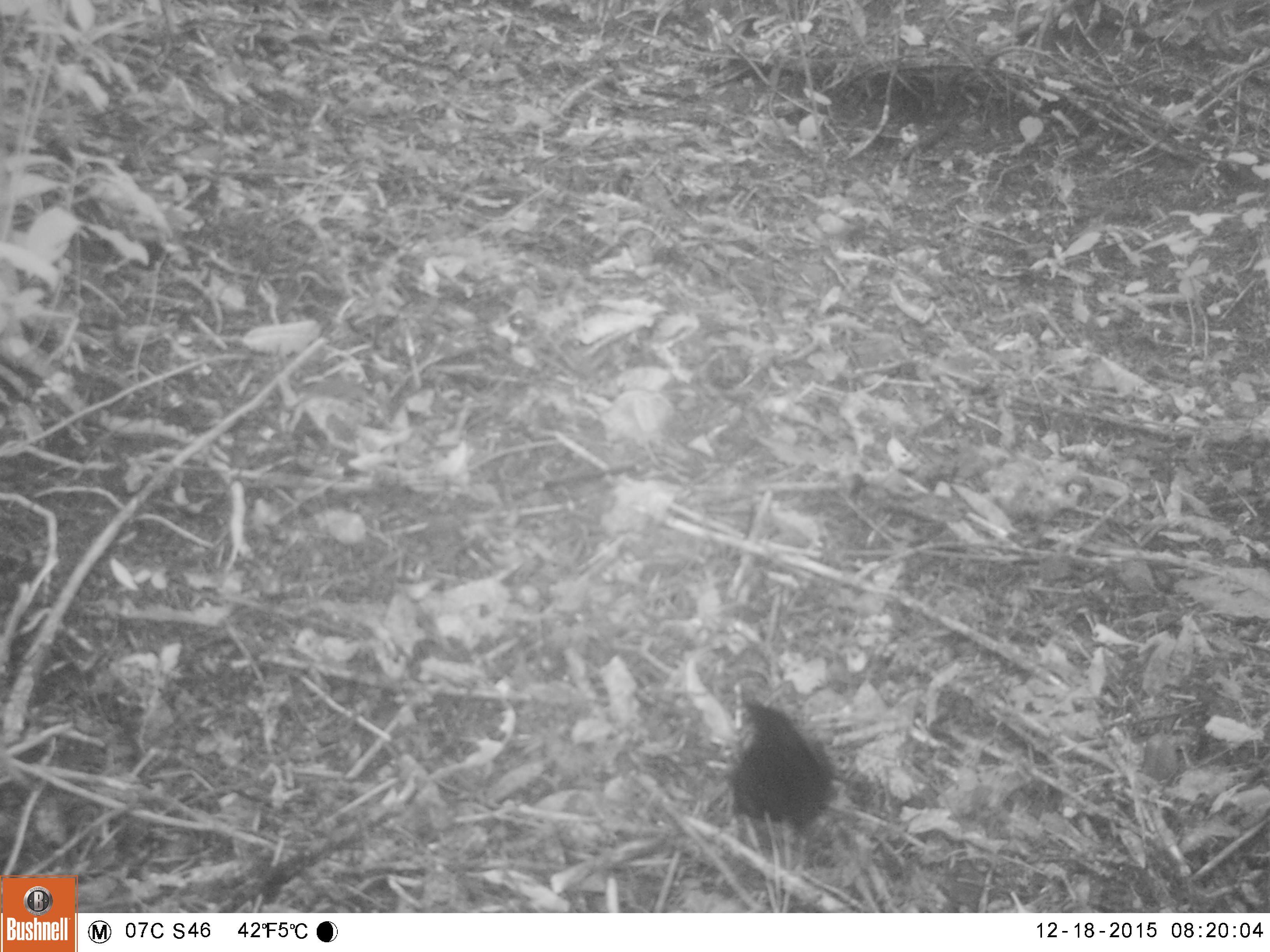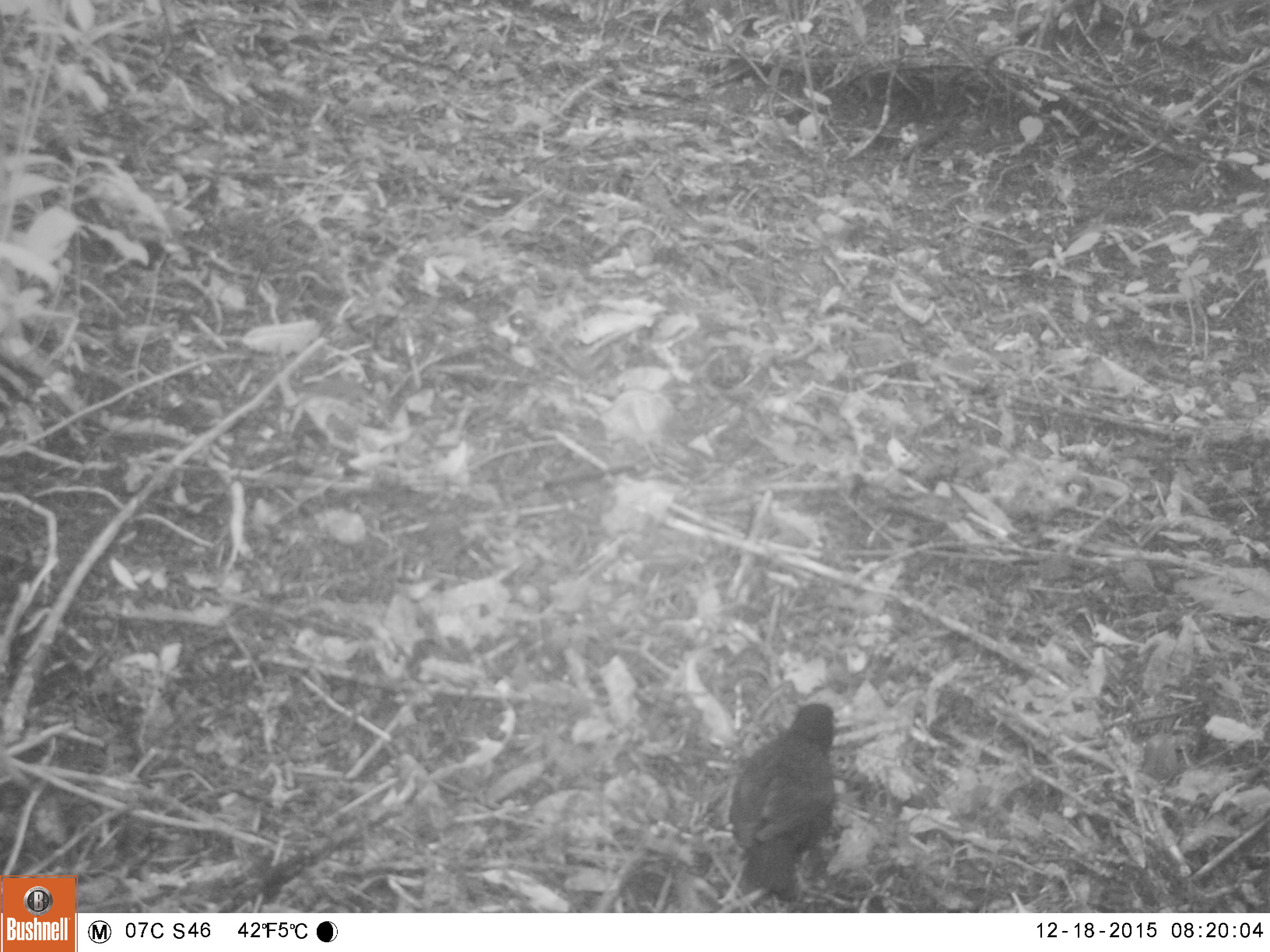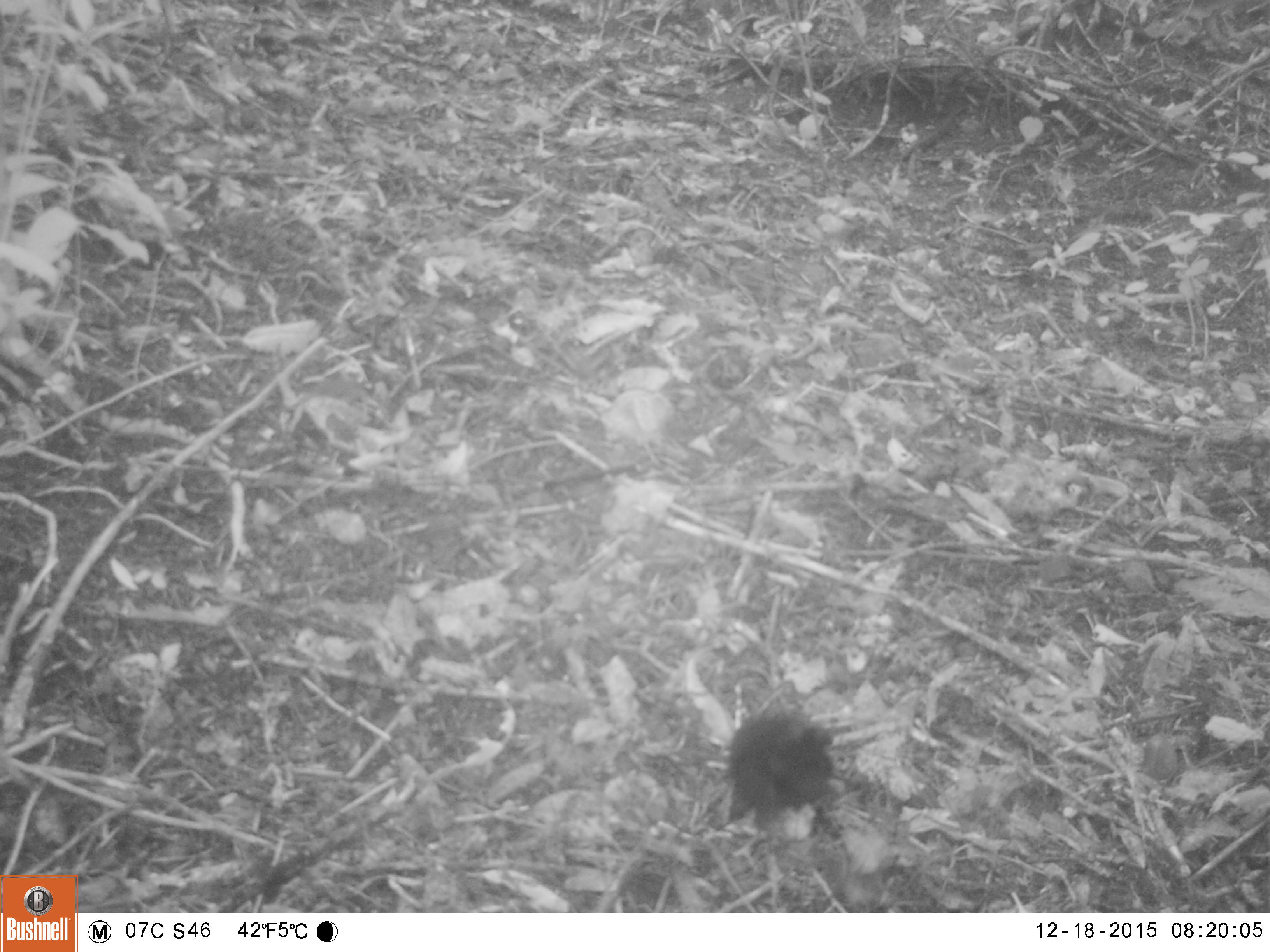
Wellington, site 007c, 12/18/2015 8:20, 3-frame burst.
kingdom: Animalia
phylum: Chordata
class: Aves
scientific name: Aves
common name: bird